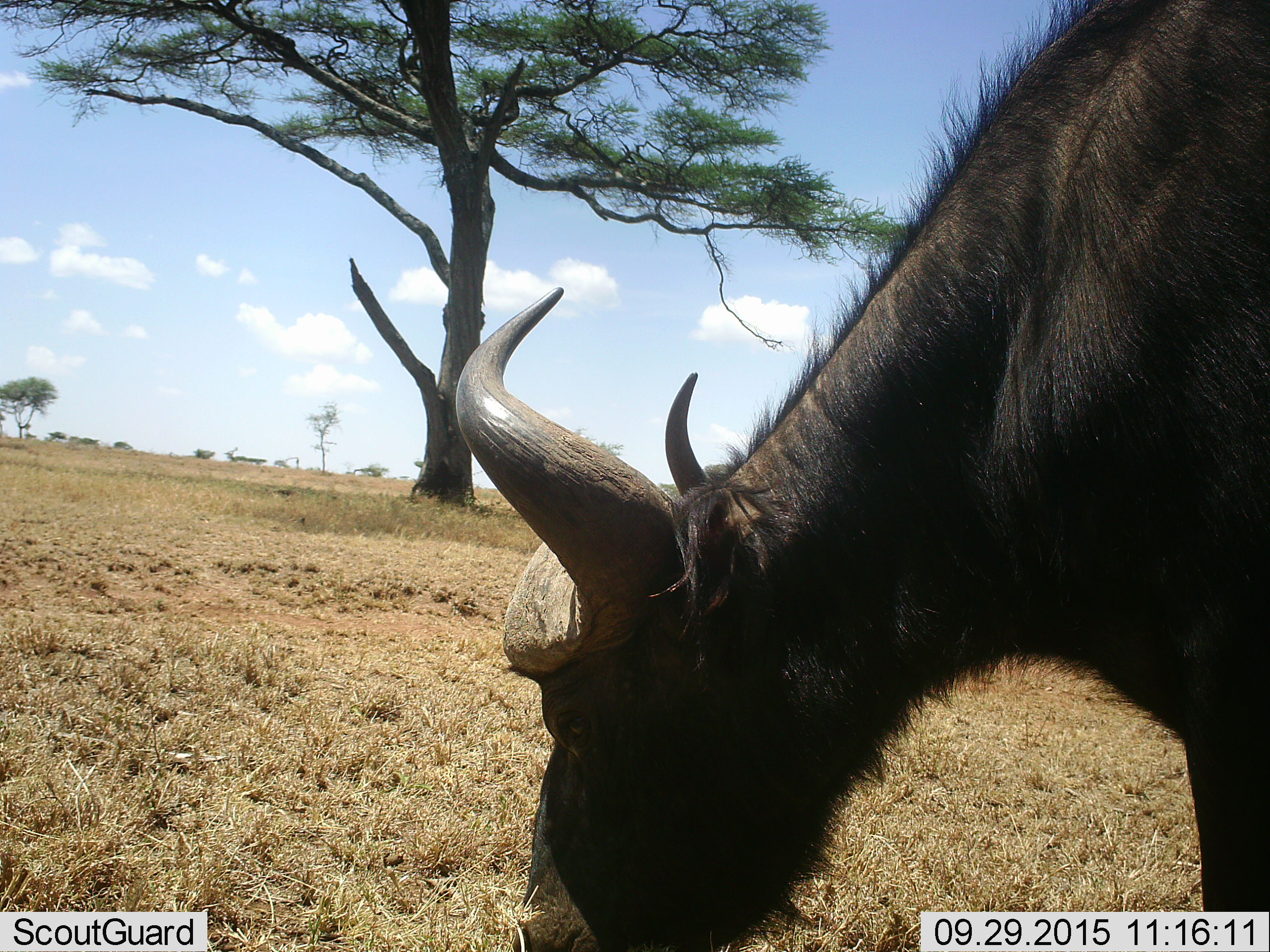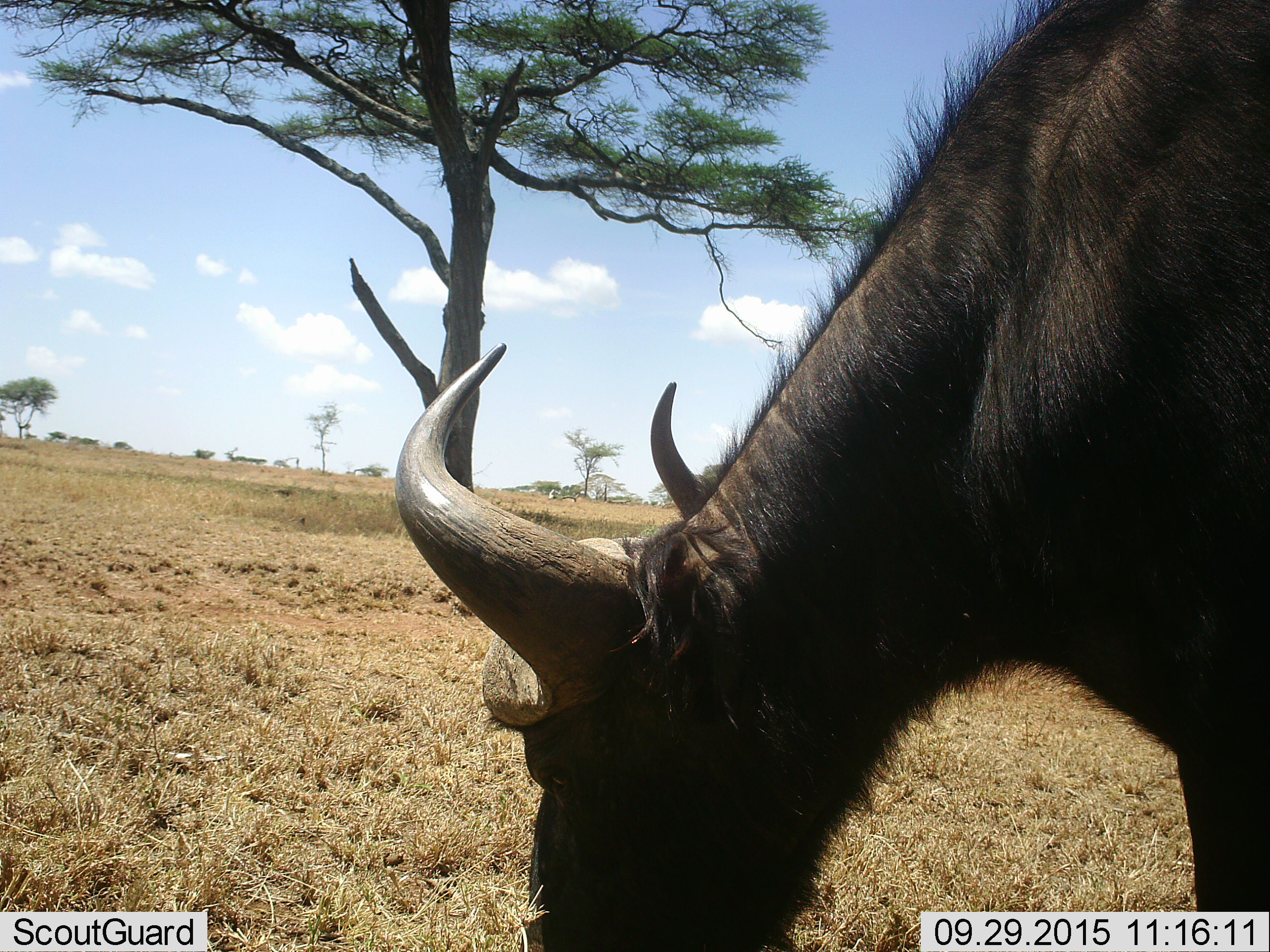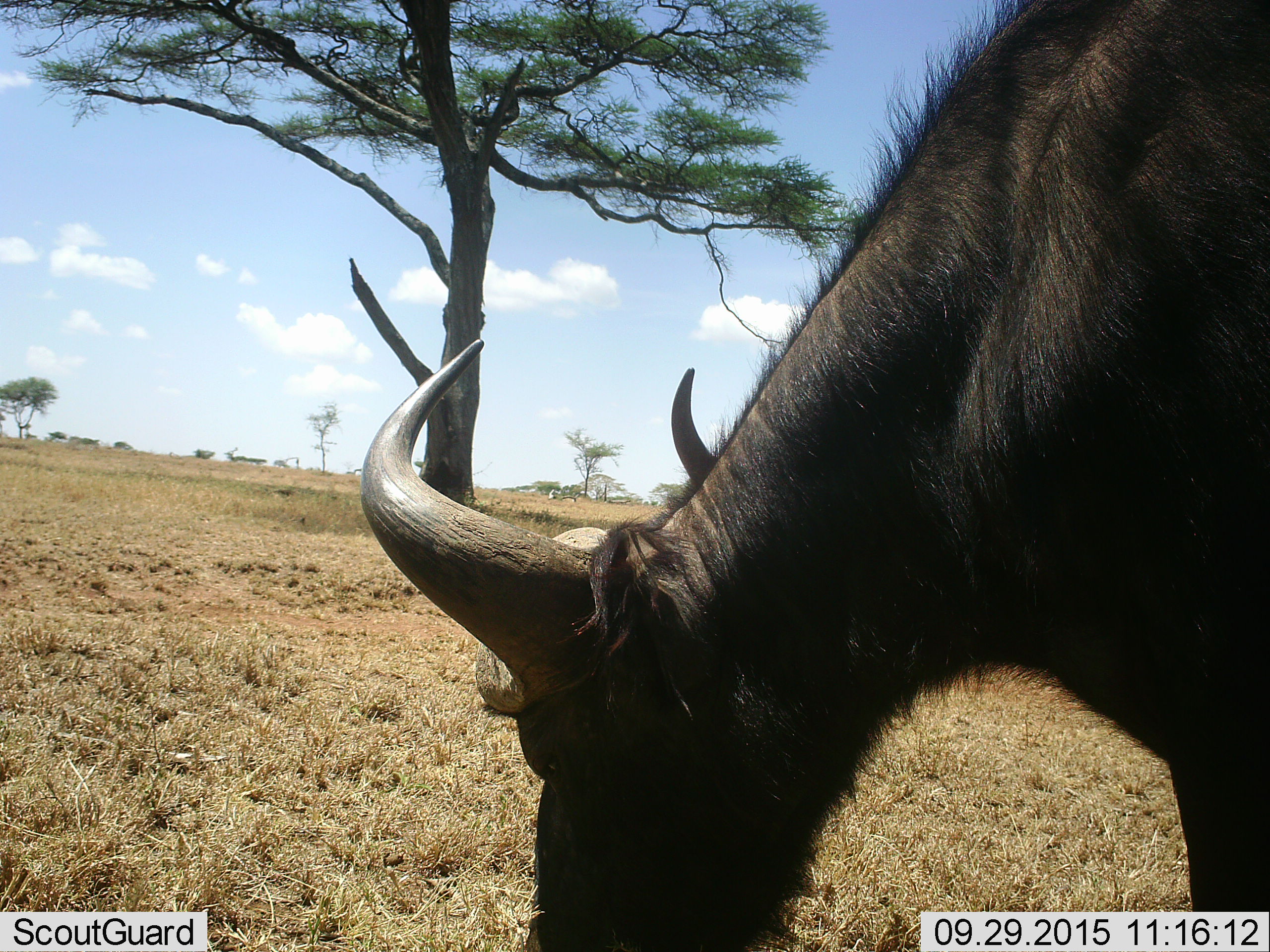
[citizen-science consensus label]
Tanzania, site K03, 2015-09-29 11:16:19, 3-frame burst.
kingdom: Animalia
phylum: Chordata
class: Mammalia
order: Artiodactyla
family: Bovidae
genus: Syncerus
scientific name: Syncerus caffer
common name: cape buffalo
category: buffalo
Buffalo (cape buffalo) (Syncerus caffer), count 1. Behavior (volunteer vote fractions): standing 50%, resting 0%, moving 0%, interacting 0%. Young present (vote fraction): 0%. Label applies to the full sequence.